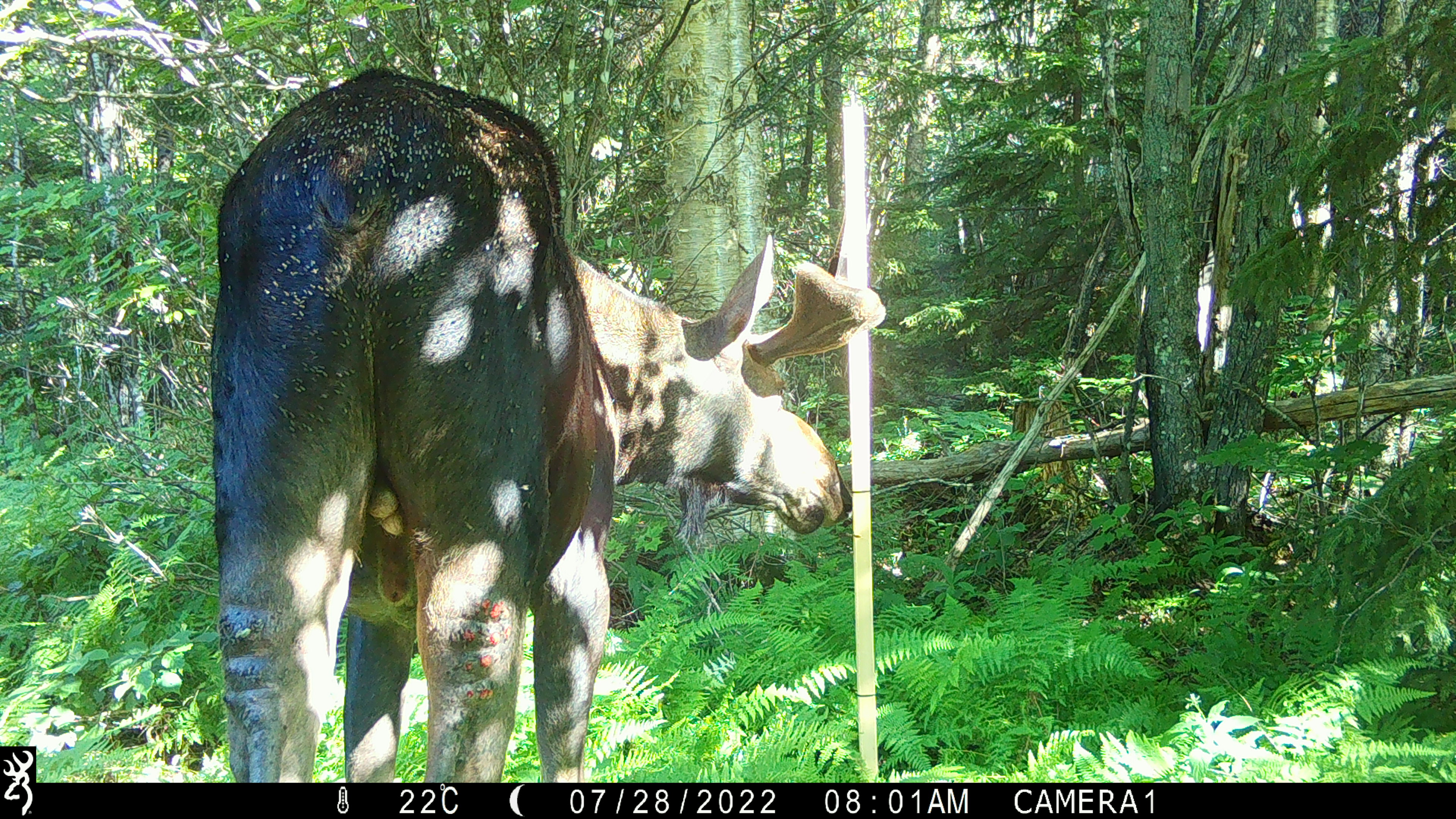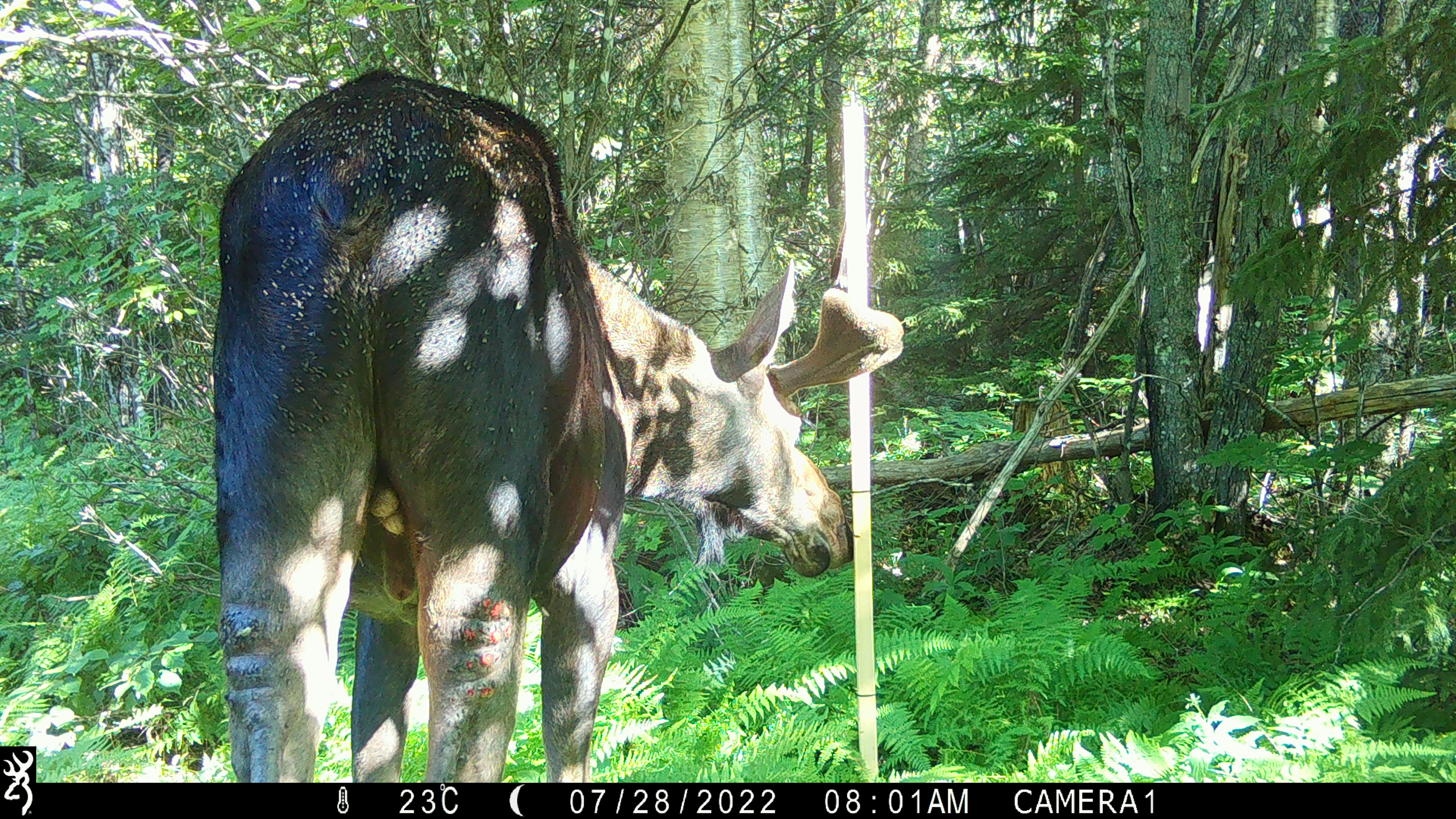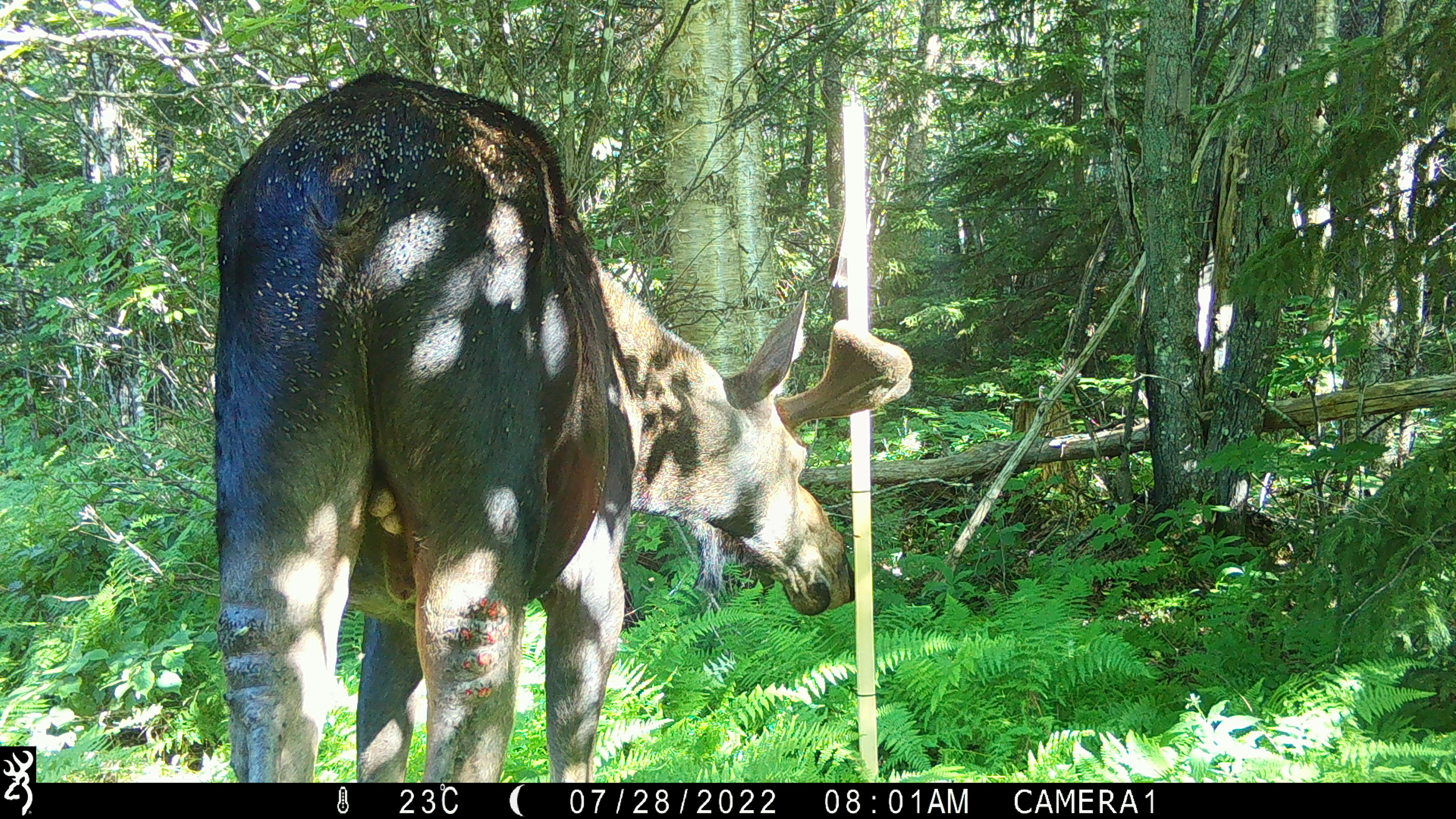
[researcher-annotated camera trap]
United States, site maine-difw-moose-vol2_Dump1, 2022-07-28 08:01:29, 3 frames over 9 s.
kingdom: Animalia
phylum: Chordata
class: Mammalia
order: Artiodactyla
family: Cervidae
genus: Alces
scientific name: Alces alces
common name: moose